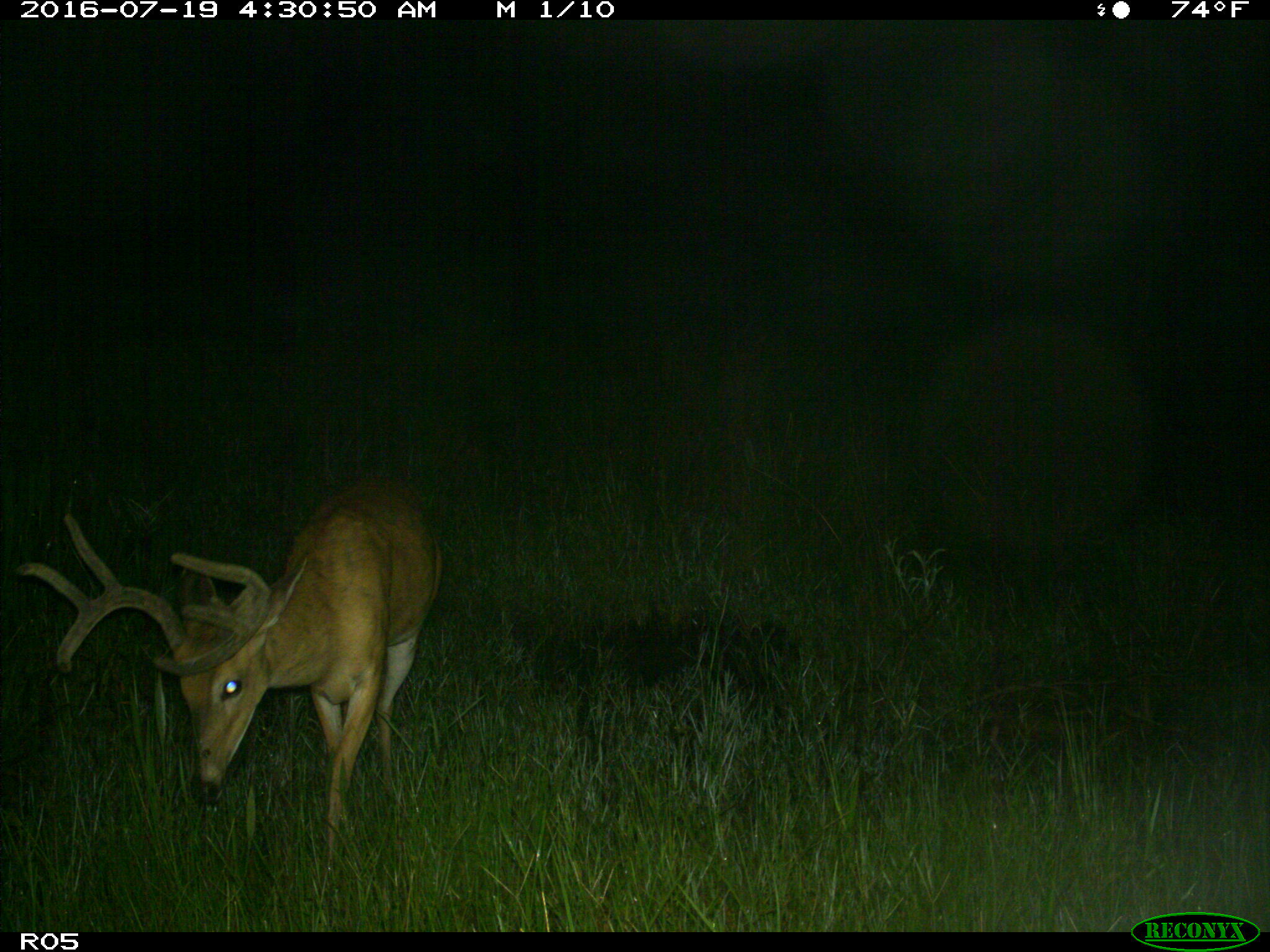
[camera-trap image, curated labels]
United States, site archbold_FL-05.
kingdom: Animalia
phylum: Chordata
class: Mammalia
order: Artiodactyla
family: Cervidae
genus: Odocoileus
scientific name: Odocoileus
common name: deer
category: unidentified deer